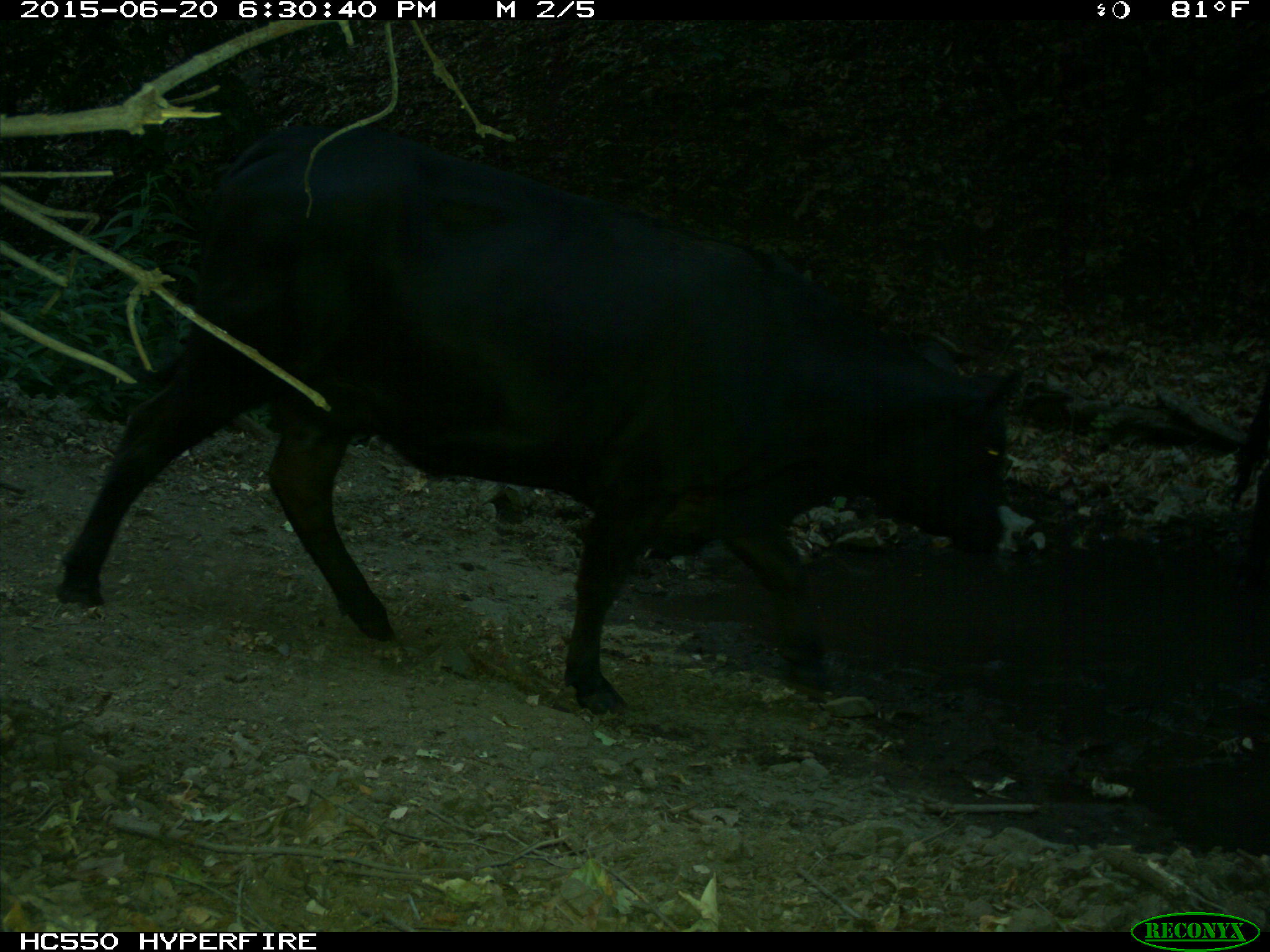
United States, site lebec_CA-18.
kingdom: Animalia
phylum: Chordata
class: Mammalia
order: Artiodactyla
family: Bovidae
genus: Bos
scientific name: Bos taurus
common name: domestic cow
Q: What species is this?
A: Bos taurus (domestic cow).